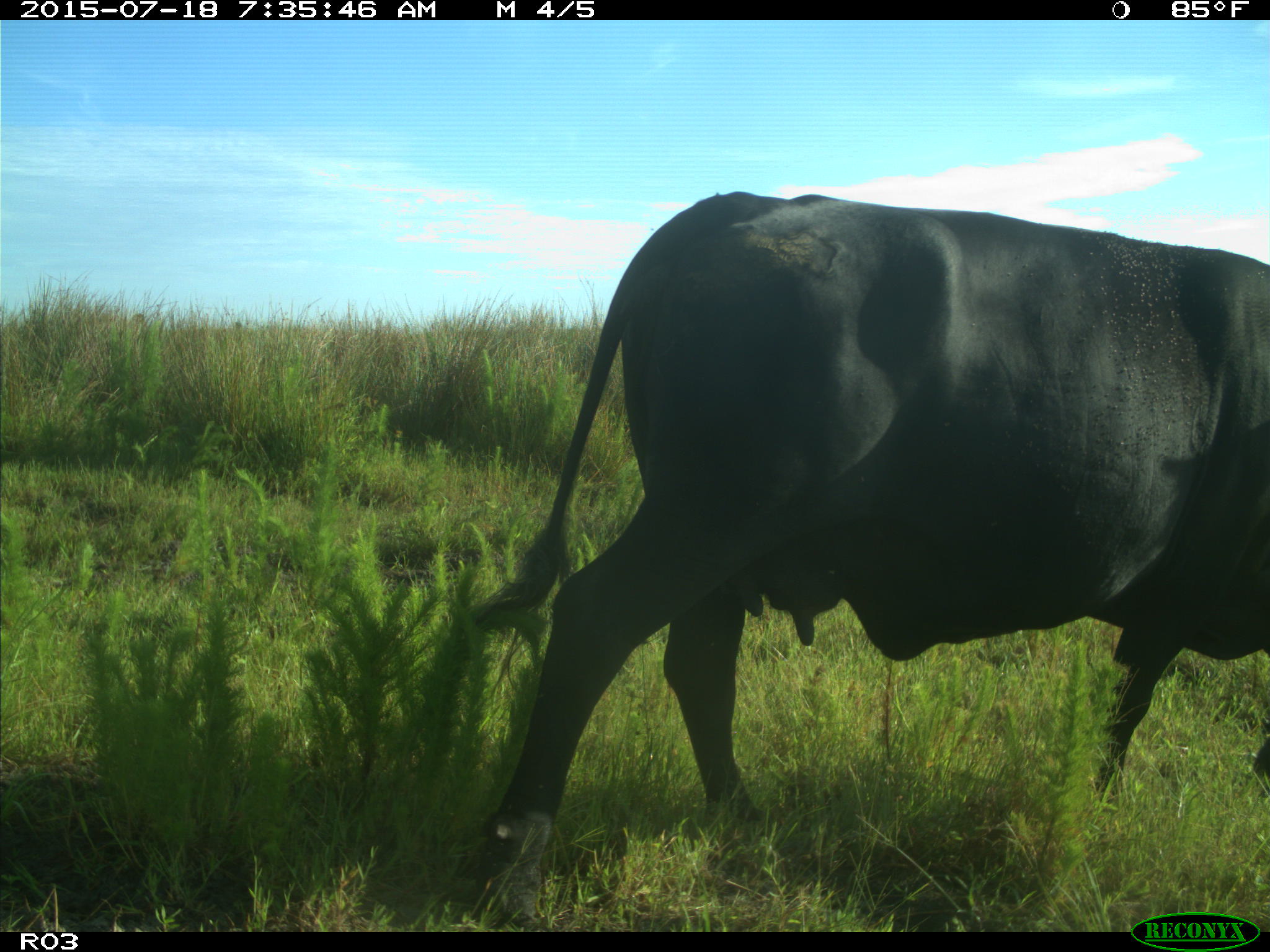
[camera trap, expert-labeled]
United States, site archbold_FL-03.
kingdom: Animalia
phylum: Chordata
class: Mammalia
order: Artiodactyla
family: Bovidae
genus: Bos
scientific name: Bos taurus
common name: domestic cow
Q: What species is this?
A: Bos taurus (domestic cow).